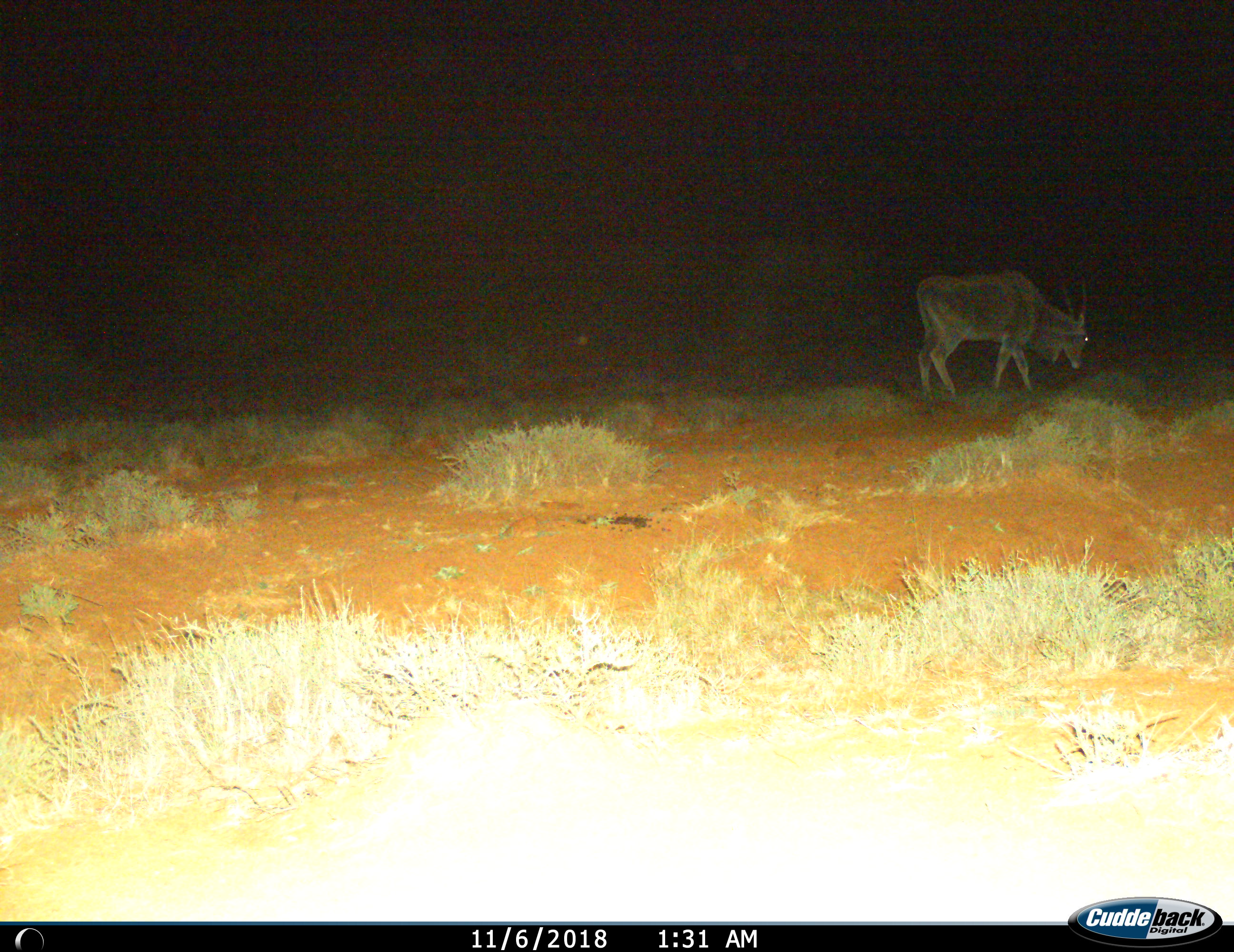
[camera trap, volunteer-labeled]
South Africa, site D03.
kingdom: Animalia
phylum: Chordata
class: Mammalia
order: Artiodactyla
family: Bovidae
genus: Tragelaphus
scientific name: Tragelaphus oryx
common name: eland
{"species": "eland (Tragelaphus oryx)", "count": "1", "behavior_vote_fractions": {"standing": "10%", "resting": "0%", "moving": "60%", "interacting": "0%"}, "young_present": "0%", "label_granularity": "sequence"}